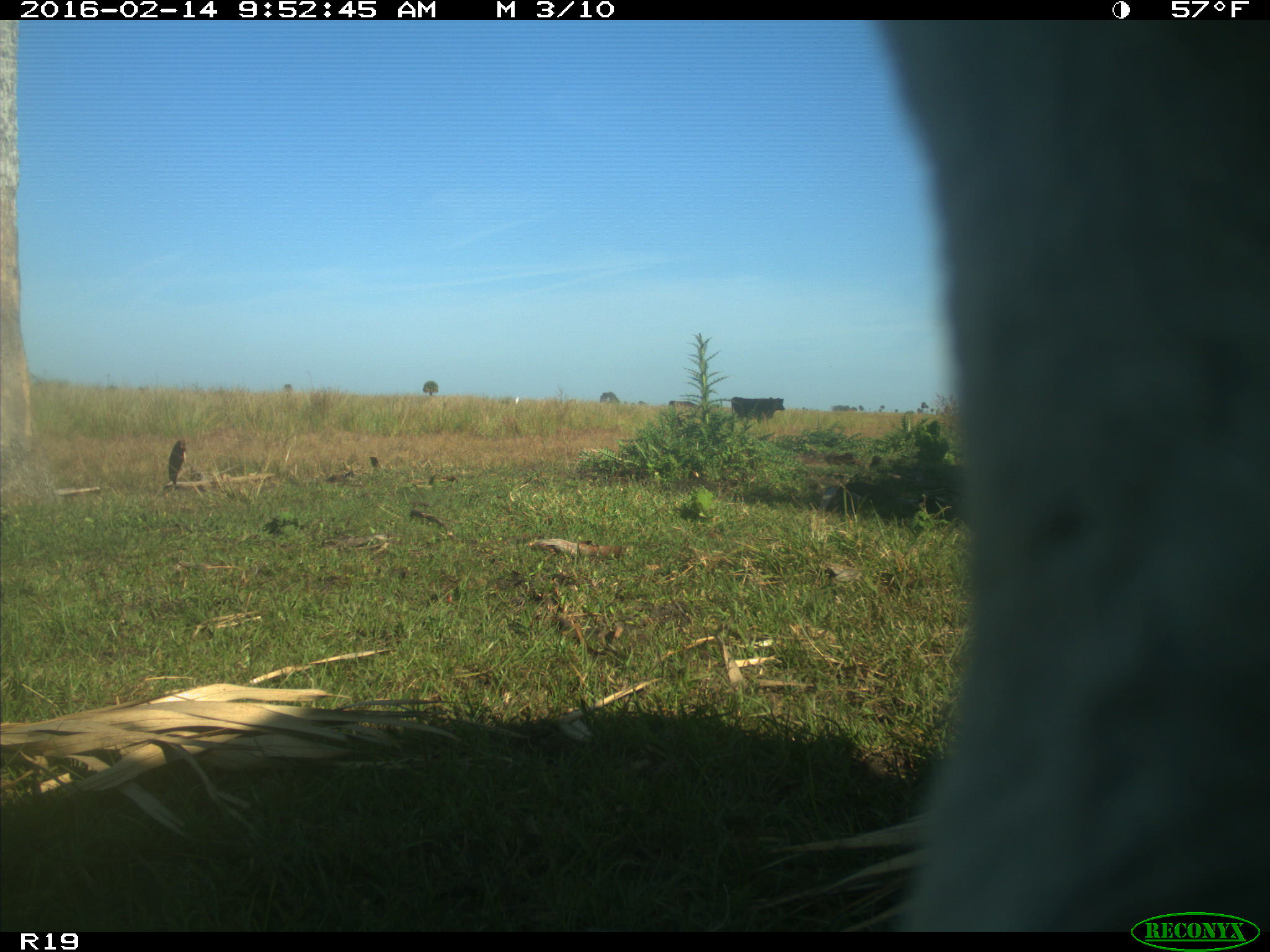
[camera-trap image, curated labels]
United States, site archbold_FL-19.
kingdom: Animalia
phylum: Chordata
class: Mammalia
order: Artiodactyla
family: Bovidae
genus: Bos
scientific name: Bos taurus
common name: domestic cow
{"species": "Bos taurus (domestic cow)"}